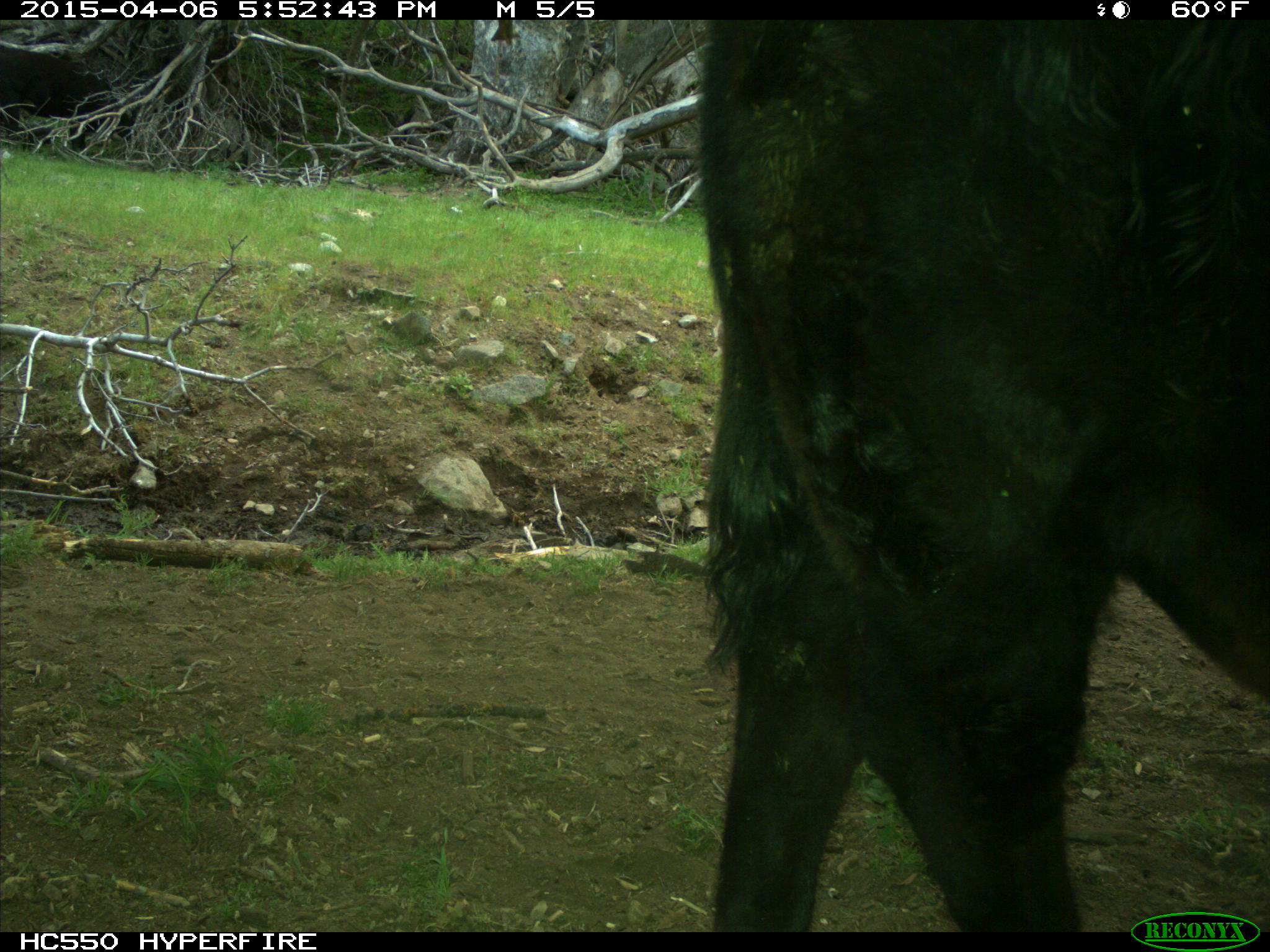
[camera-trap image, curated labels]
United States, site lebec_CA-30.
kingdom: Animalia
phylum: Chordata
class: Mammalia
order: Artiodactyla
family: Bovidae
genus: Bos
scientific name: Bos taurus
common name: domestic cow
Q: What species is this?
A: Bos taurus (domestic cow).